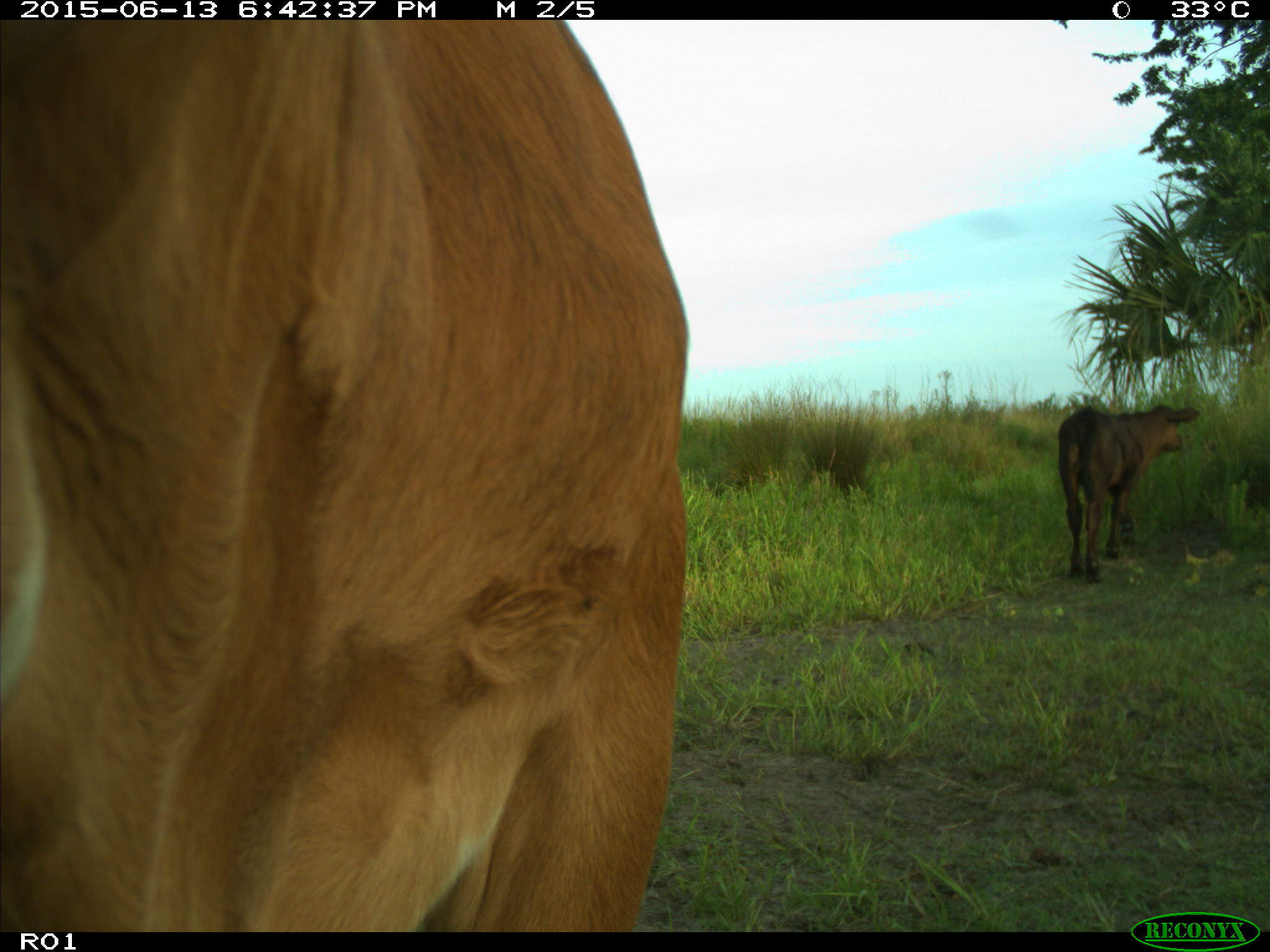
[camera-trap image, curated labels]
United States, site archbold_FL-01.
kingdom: Animalia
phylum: Chordata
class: Mammalia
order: Artiodactyla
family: Bovidae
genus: Bos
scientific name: Bos taurus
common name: domestic cow